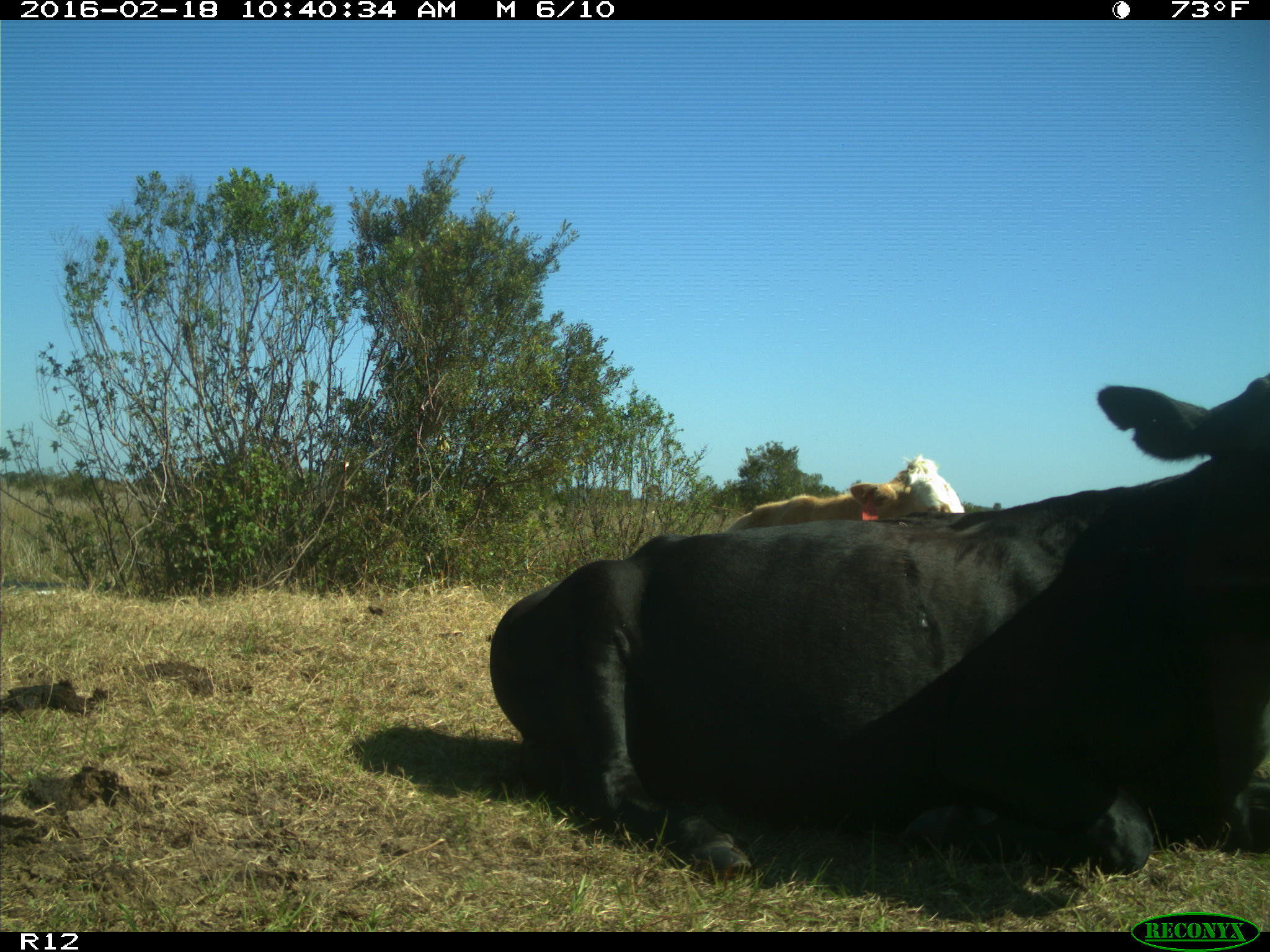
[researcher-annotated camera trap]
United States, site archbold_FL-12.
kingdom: Animalia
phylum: Chordata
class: Mammalia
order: Artiodactyla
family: Bovidae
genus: Bos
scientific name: Bos taurus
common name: domestic cow